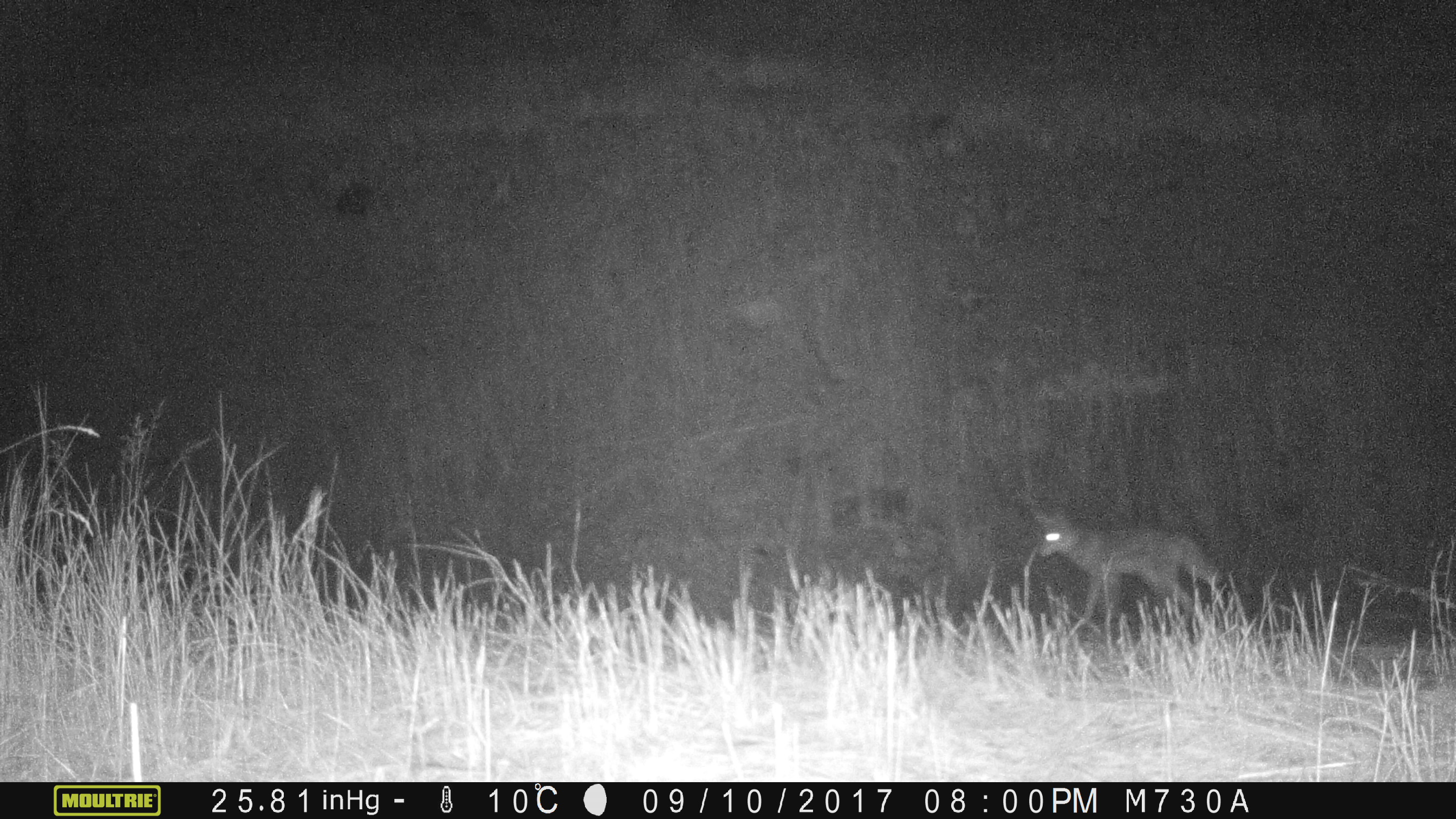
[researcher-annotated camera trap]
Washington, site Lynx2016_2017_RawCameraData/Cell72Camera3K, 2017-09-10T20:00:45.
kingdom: Animalia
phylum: Chordata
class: Mammalia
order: Carnivora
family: Canidae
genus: Canis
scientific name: Canis latrans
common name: coyote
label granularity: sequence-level